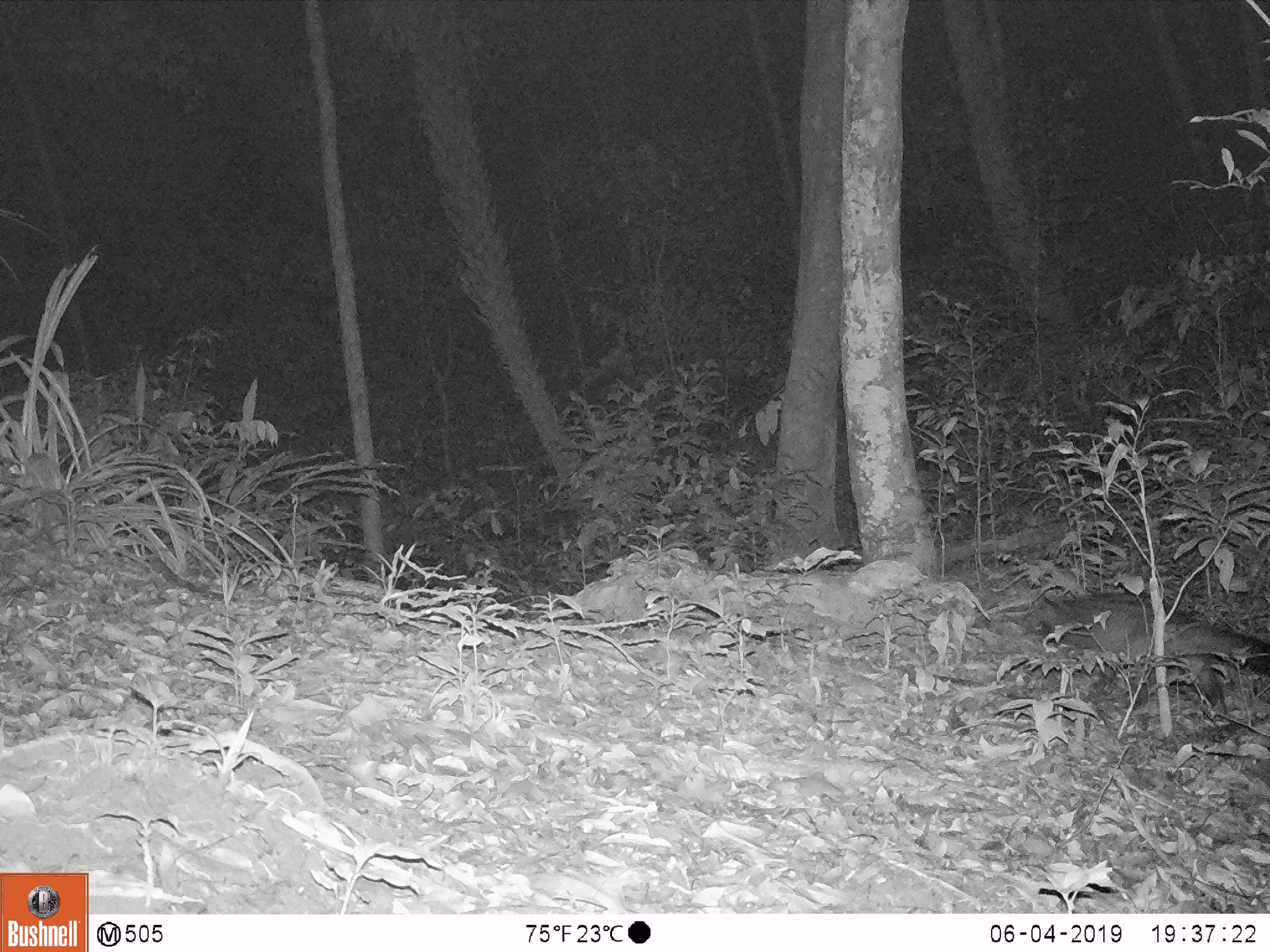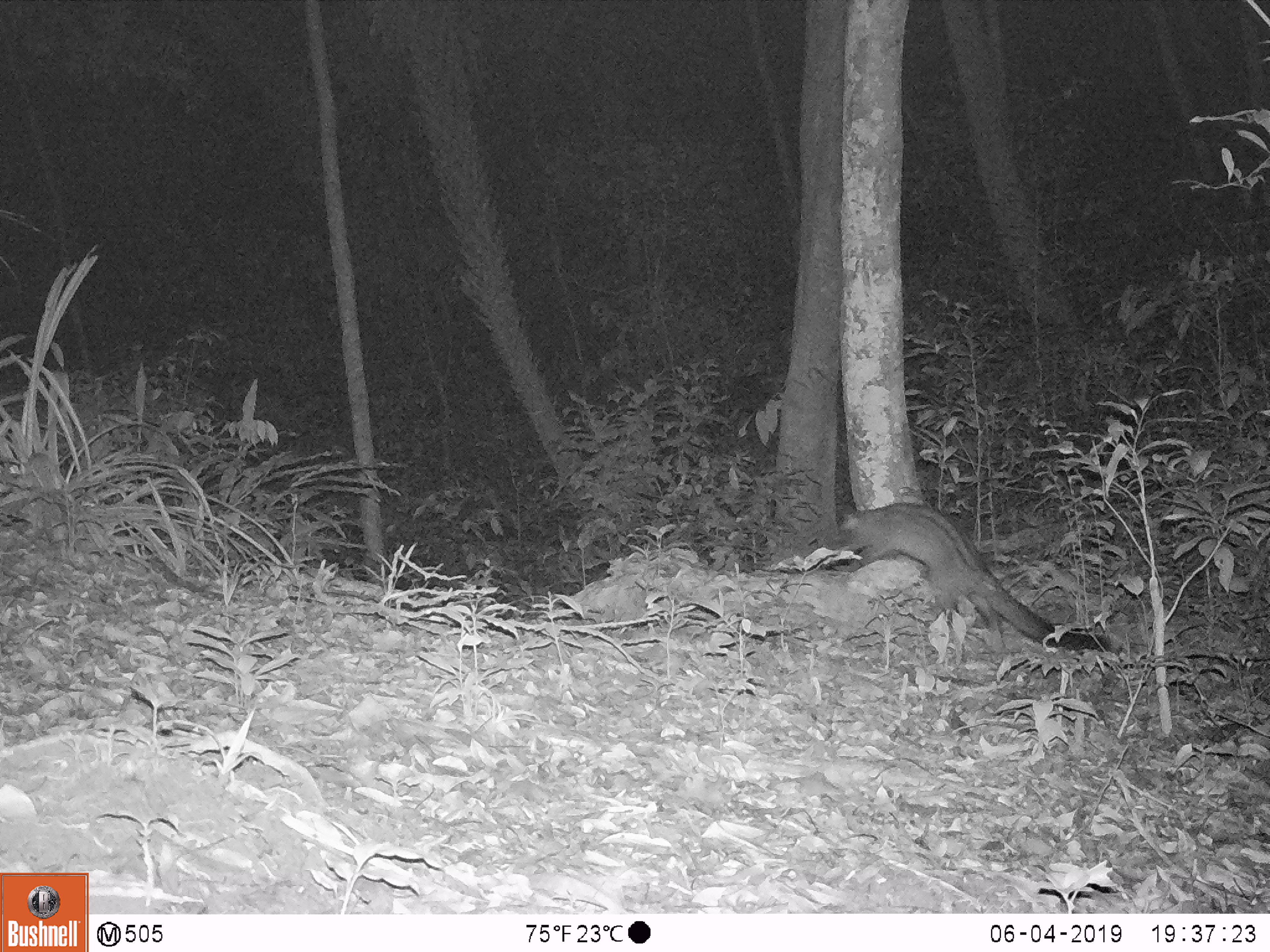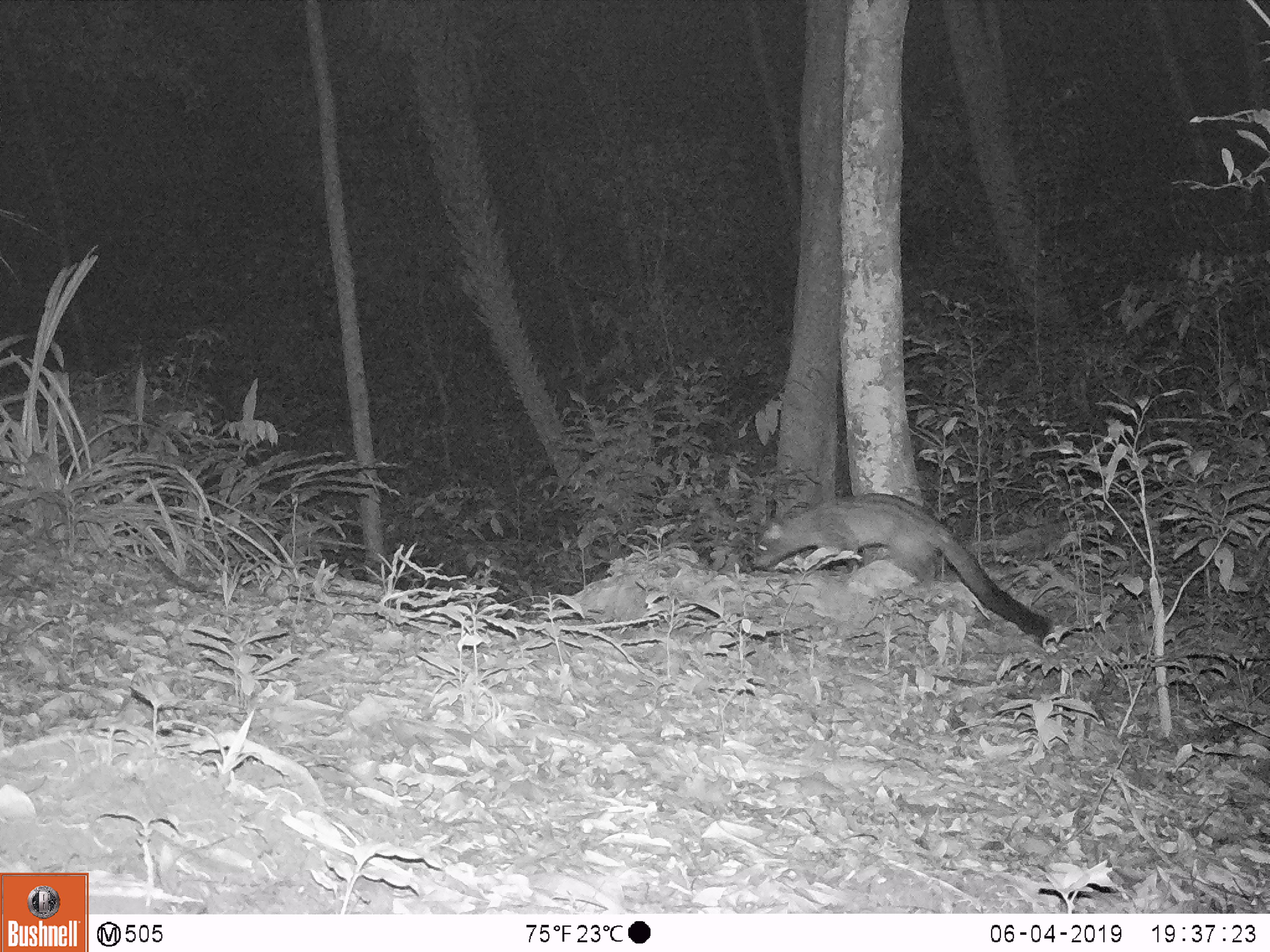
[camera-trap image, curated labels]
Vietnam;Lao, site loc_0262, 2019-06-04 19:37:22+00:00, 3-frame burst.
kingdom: Animalia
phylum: Chordata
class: Mammalia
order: Carnivora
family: Viverridae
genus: Paradoxurus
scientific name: Paradoxurus hermaphroditus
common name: common palm civet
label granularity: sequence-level